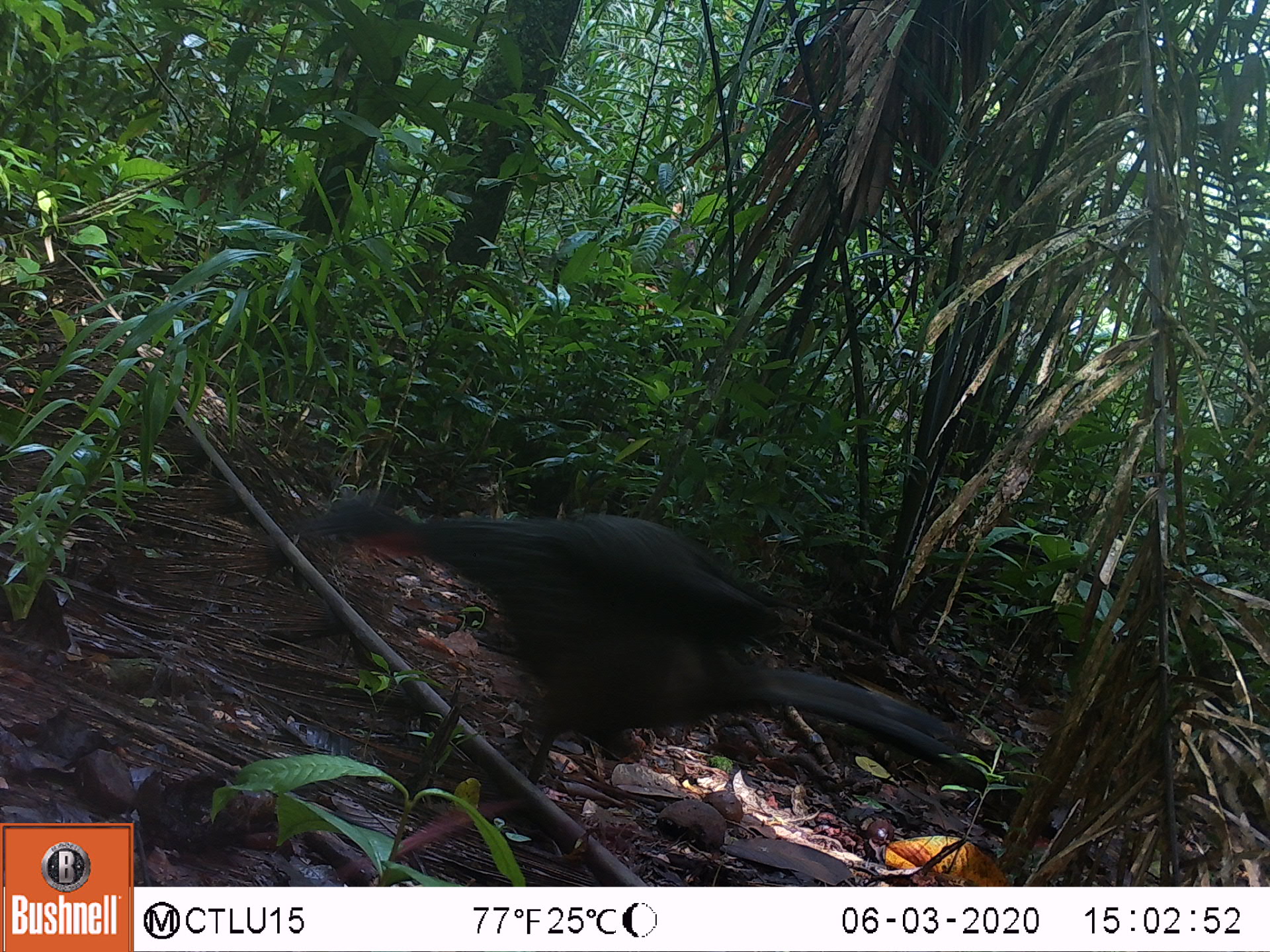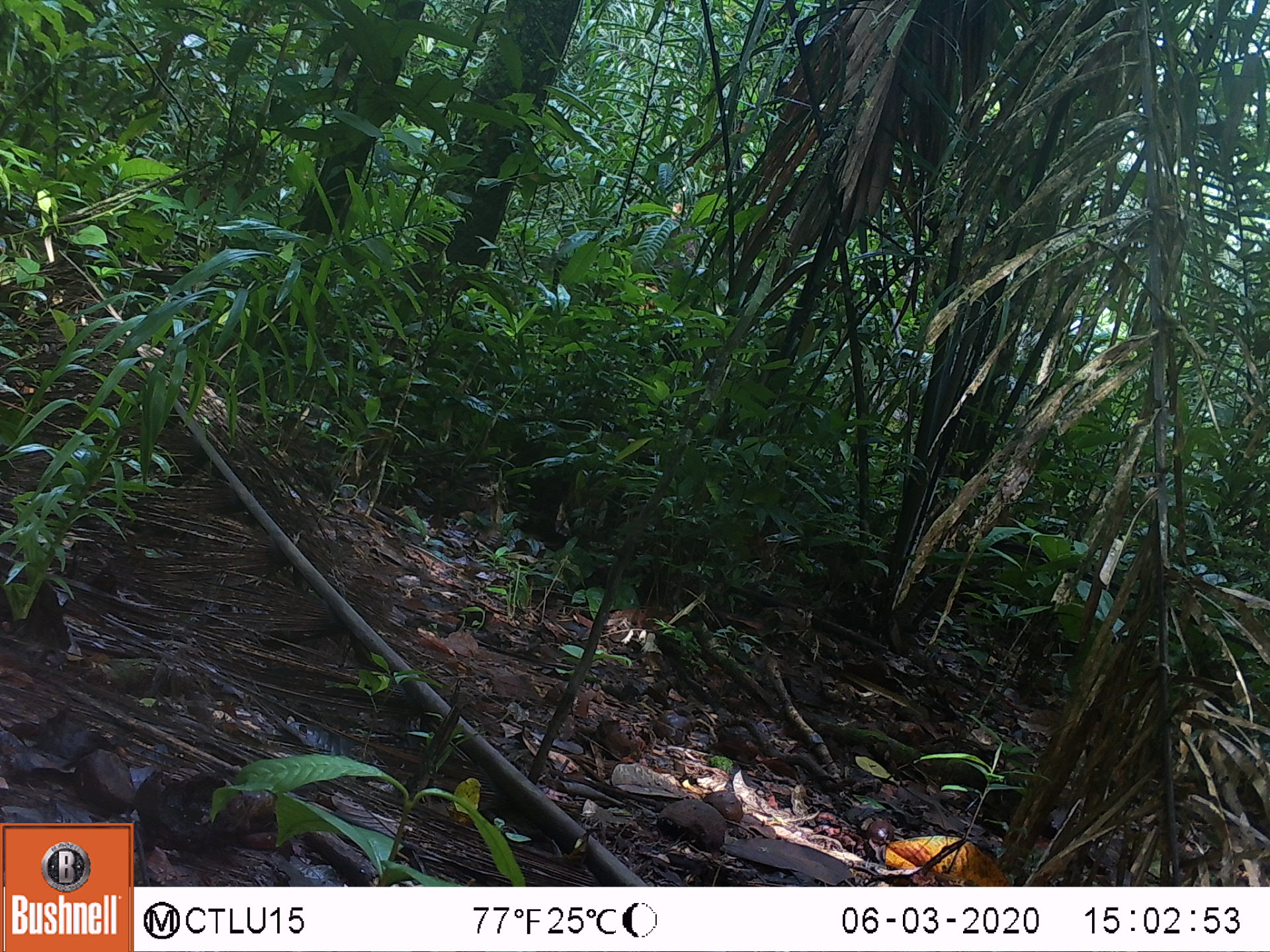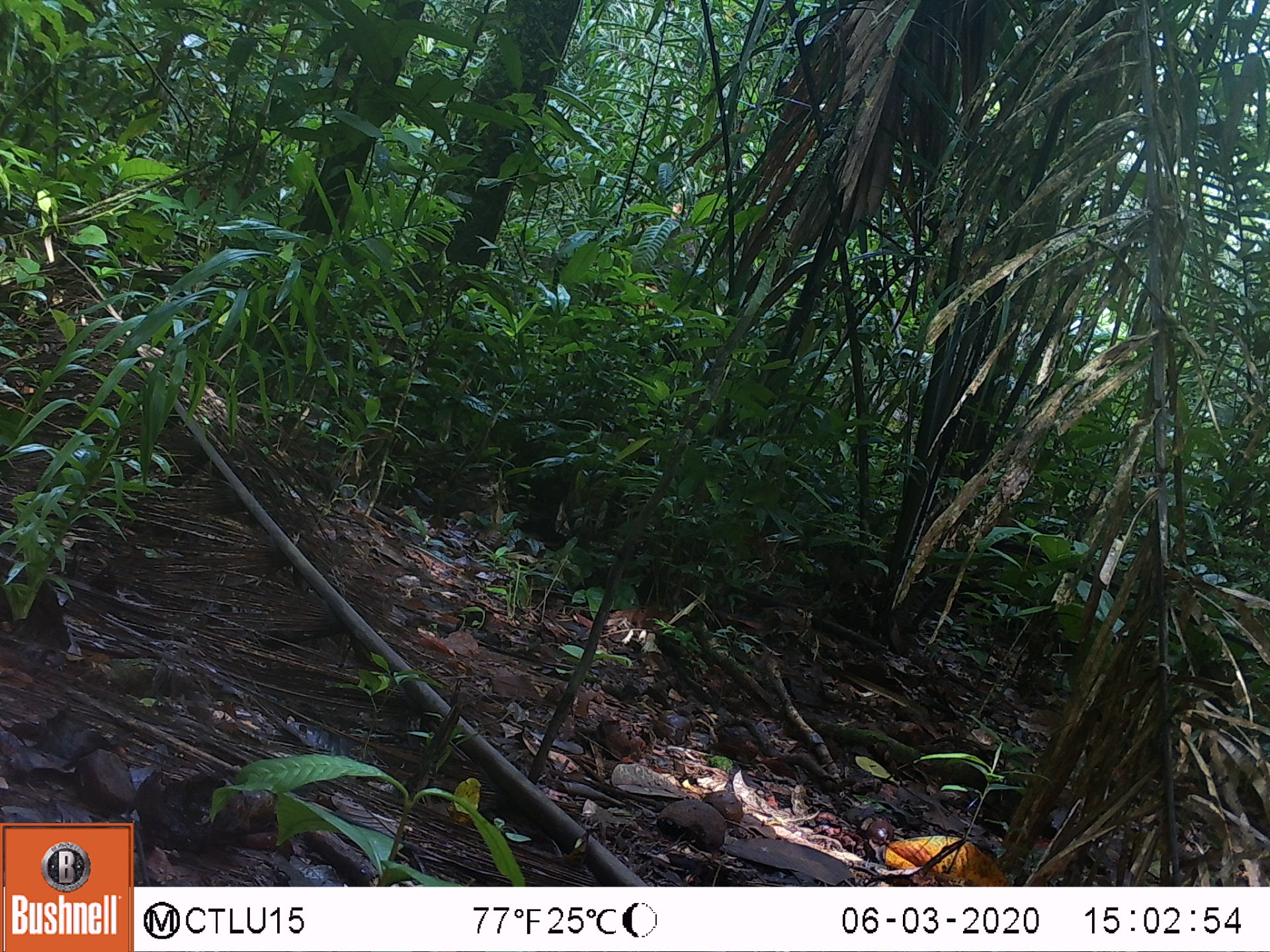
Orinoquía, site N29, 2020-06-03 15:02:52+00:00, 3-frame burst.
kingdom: Animalia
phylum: Chordata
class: Aves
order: Galliformes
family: Cracidae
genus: Penelope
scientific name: Penelope jacquacu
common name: spix's guan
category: spixs guan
Spixs guan (spix's guan) (Penelope jacquacu).